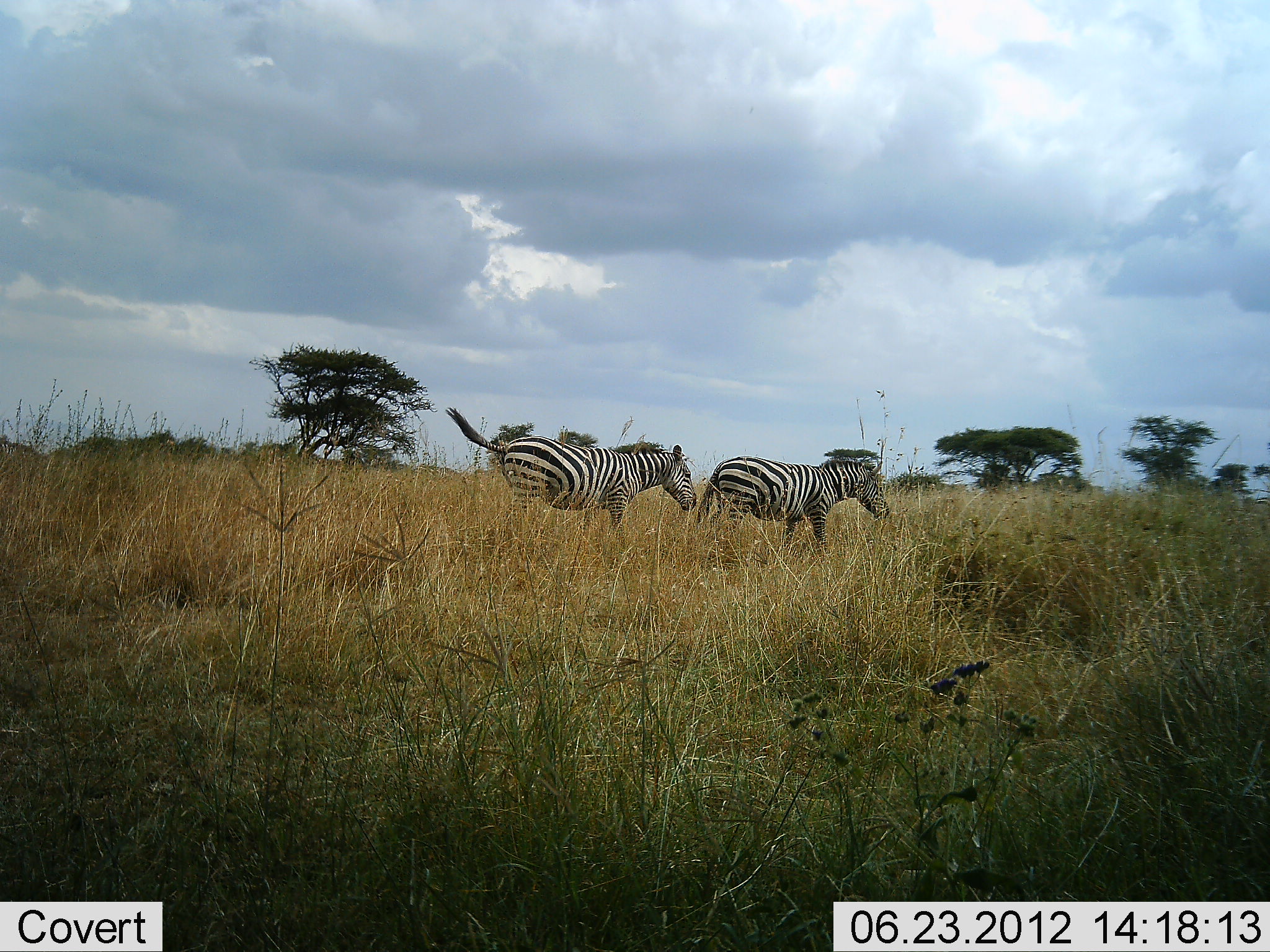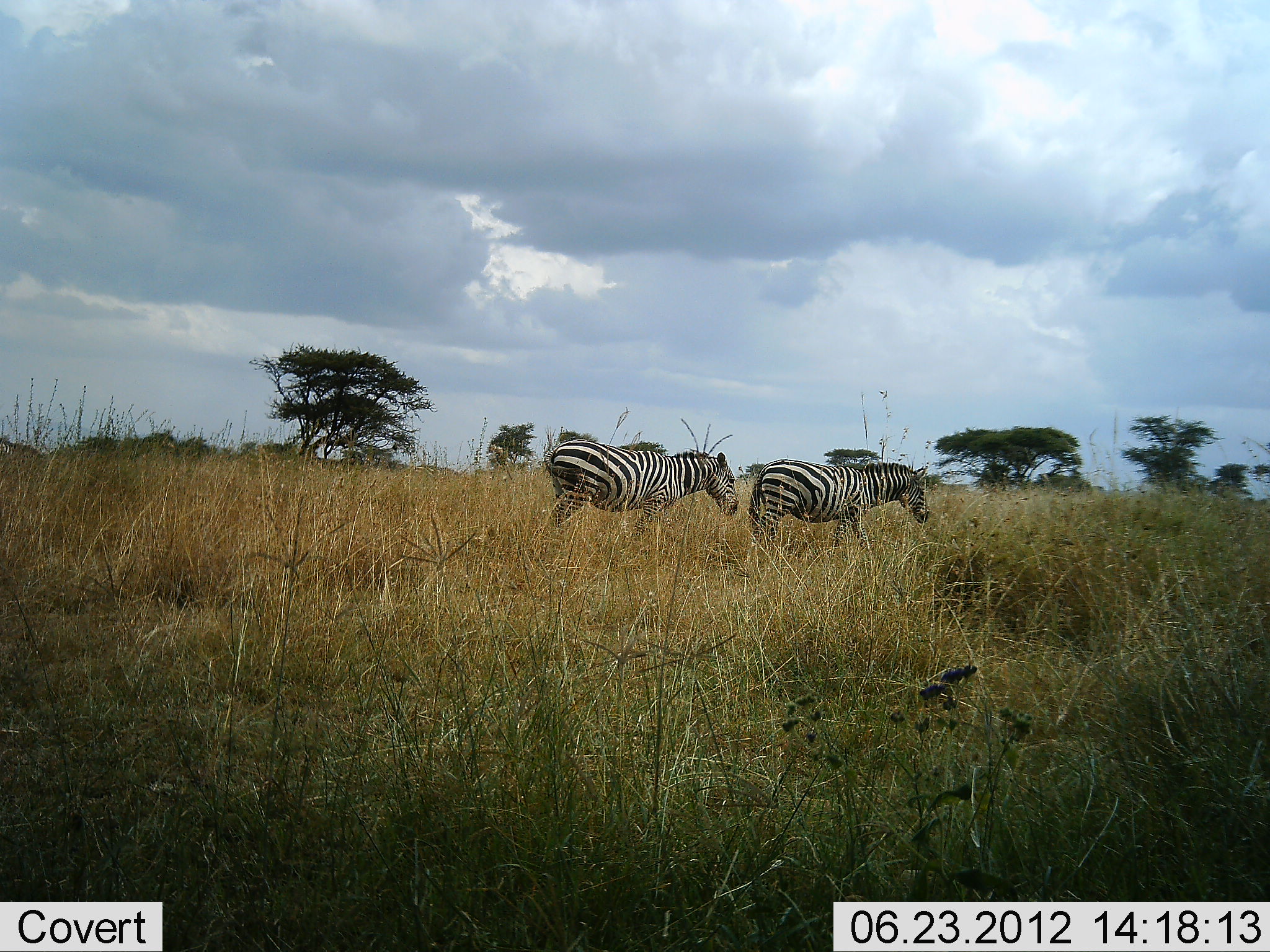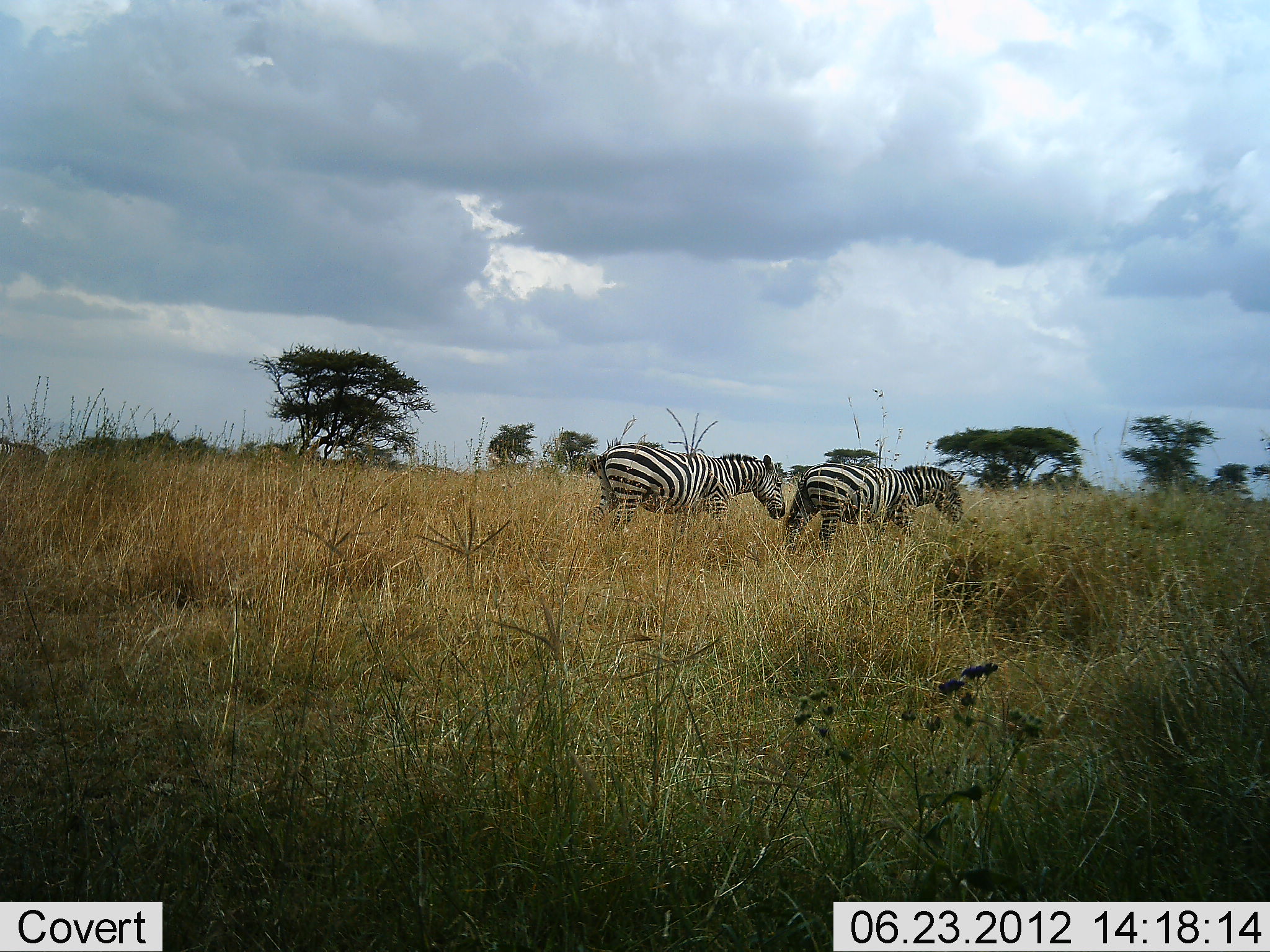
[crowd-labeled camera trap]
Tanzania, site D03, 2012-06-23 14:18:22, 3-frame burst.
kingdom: Animalia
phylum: Chordata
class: Mammalia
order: Perissodactyla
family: Equidae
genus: Equus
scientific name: Equus quagga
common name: plains zebra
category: zebra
Zebra (plains zebra) (Equus quagga), count 2. Behavior (volunteer vote fractions): standing 0%, resting 0%, moving 100%, interacting 0%. Young present (vote fraction): 0%. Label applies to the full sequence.